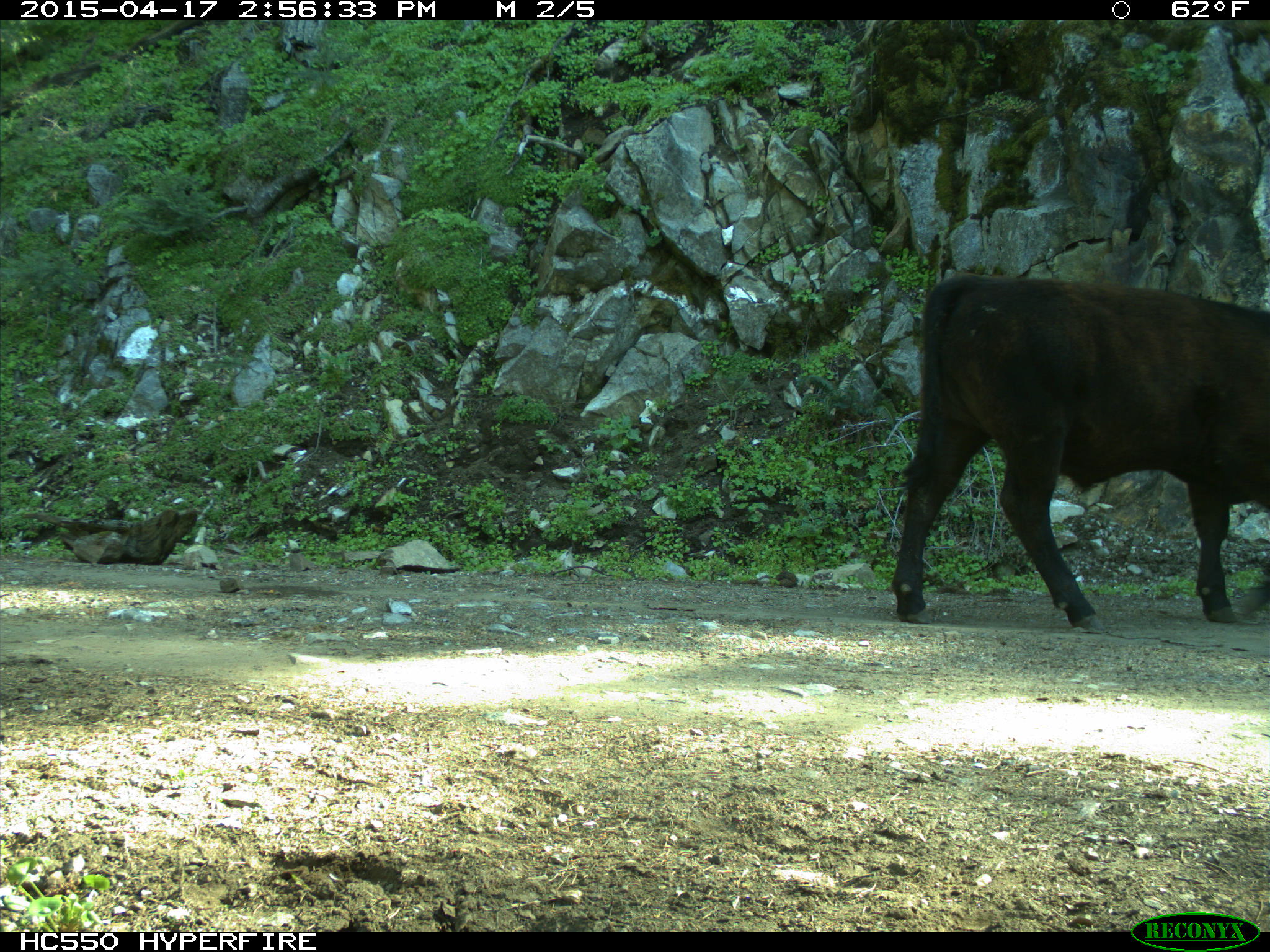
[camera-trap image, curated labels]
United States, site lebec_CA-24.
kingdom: Animalia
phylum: Chordata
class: Mammalia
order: Artiodactyla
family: Bovidae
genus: Bos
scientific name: Bos taurus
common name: domestic cow